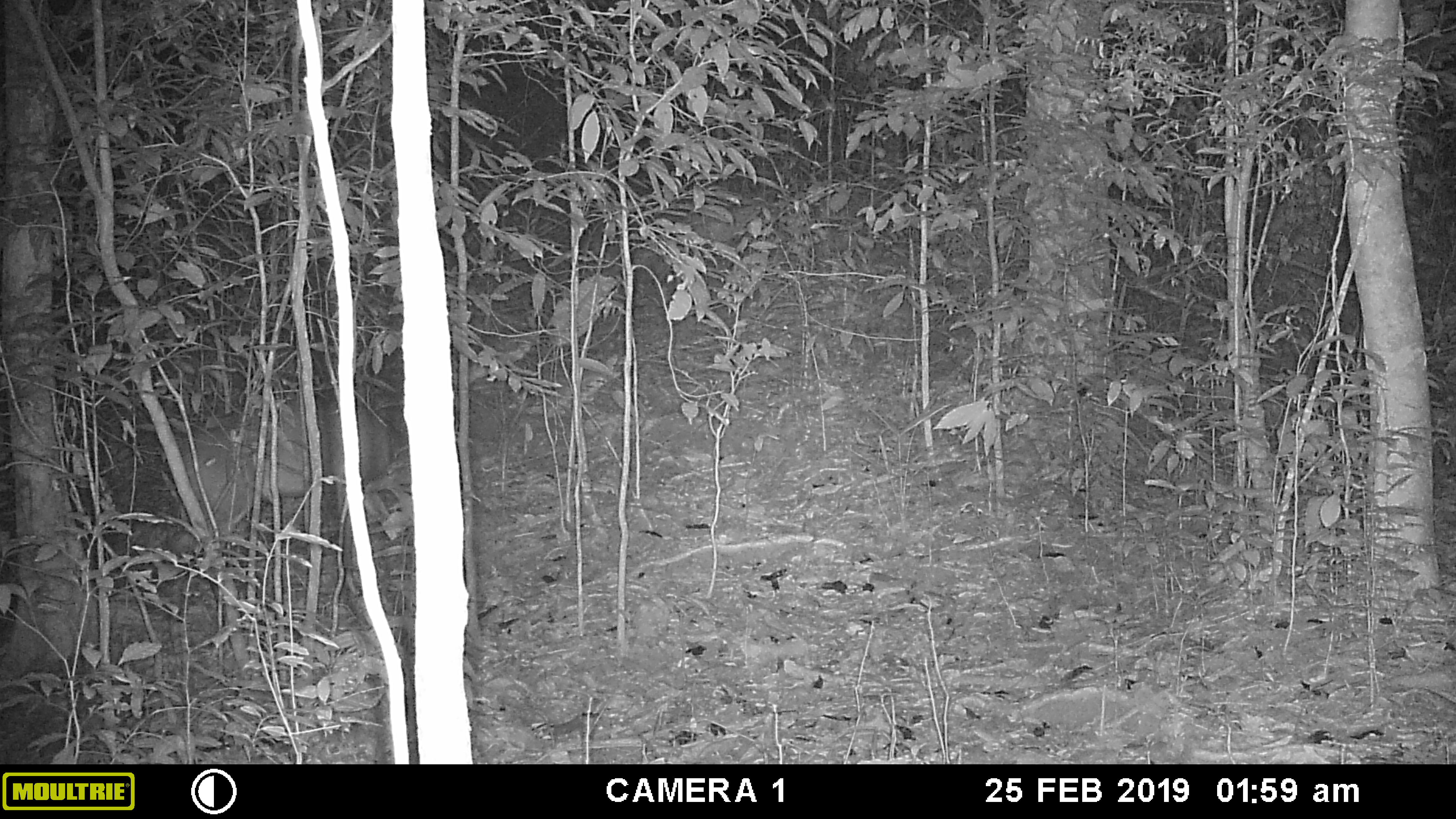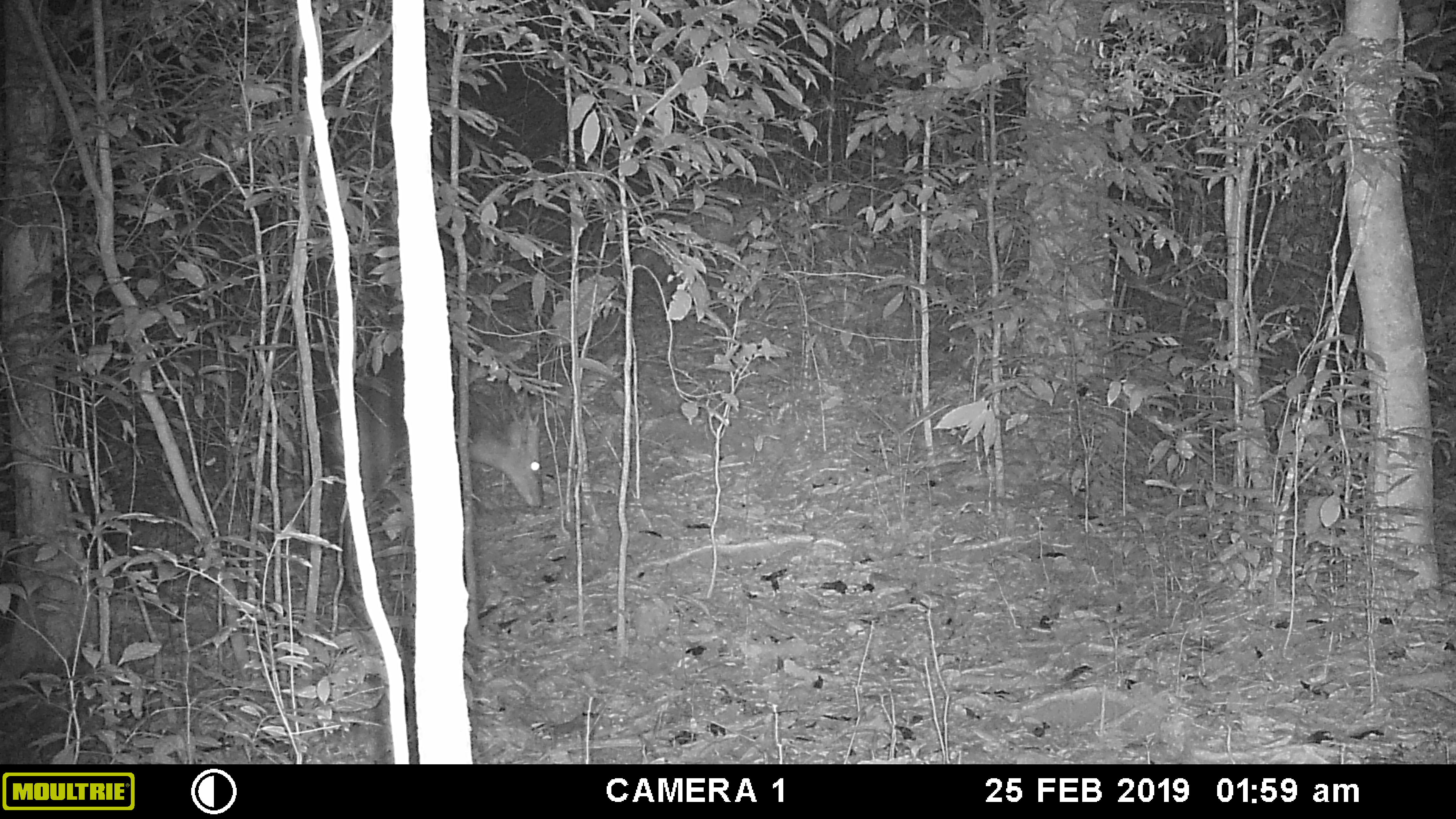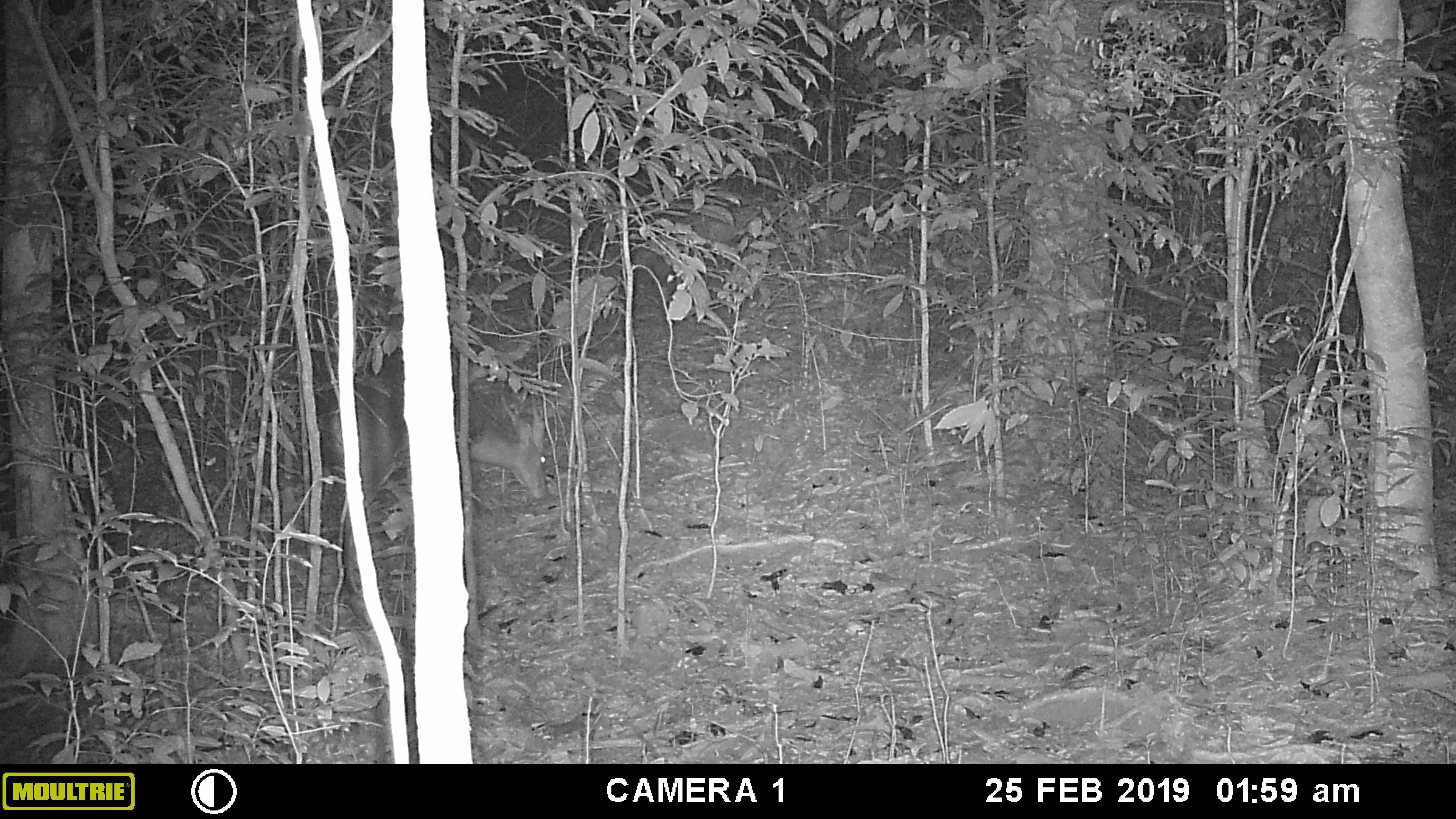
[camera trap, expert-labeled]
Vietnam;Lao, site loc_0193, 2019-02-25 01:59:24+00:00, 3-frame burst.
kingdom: Animalia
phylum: Chordata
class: Mammalia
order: Artiodactyla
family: Cervidae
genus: Muntiacus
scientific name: Muntiacus vuquangensis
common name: large-antlered muntjac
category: large antlered muntjac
Large antlered muntjac (large-antlered muntjac) (Muntiacus vuquangensis). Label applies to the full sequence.